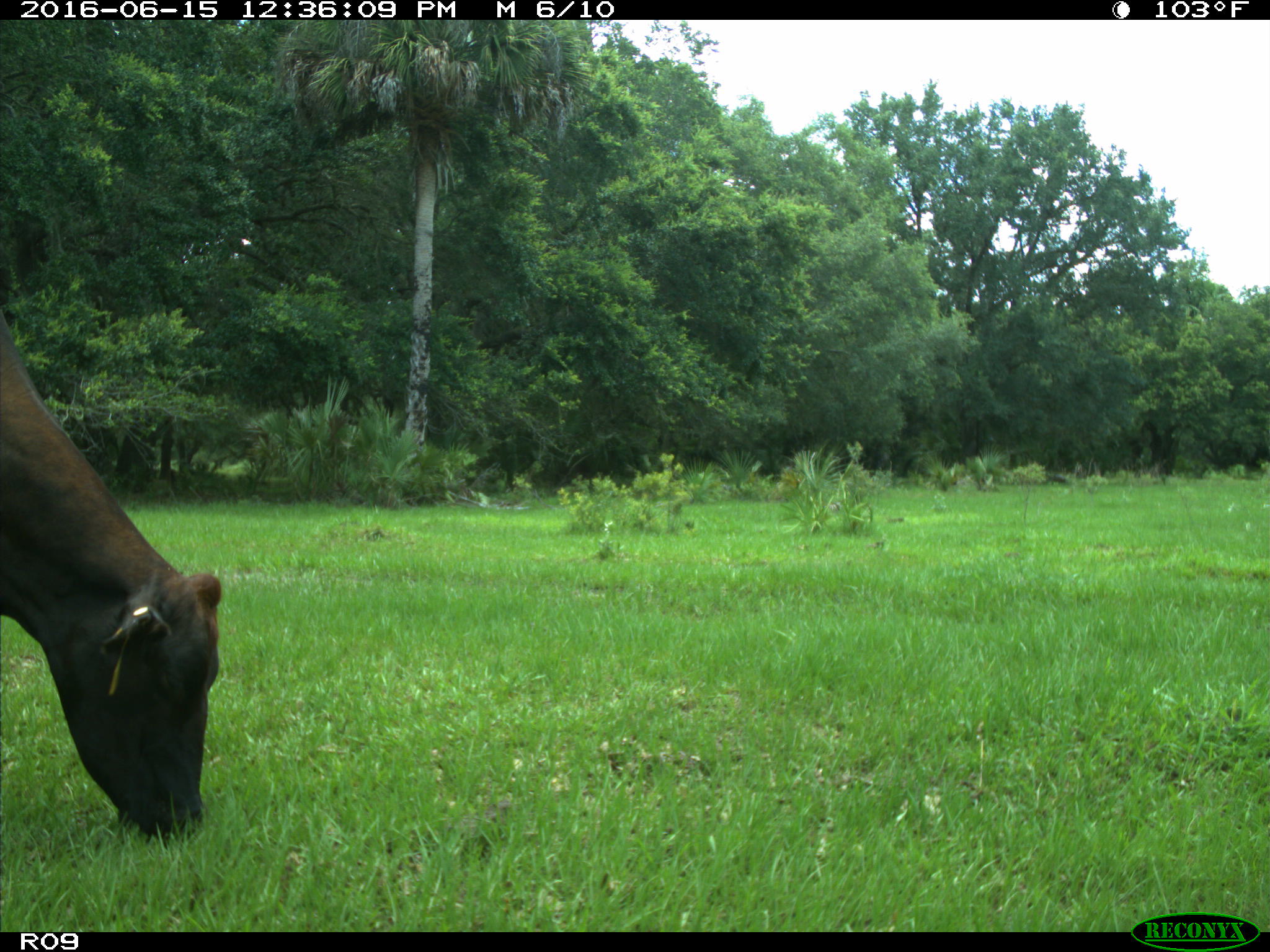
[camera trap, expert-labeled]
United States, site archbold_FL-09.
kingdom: Animalia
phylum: Chordata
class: Mammalia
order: Artiodactyla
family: Bovidae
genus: Bos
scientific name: Bos taurus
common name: domestic cow